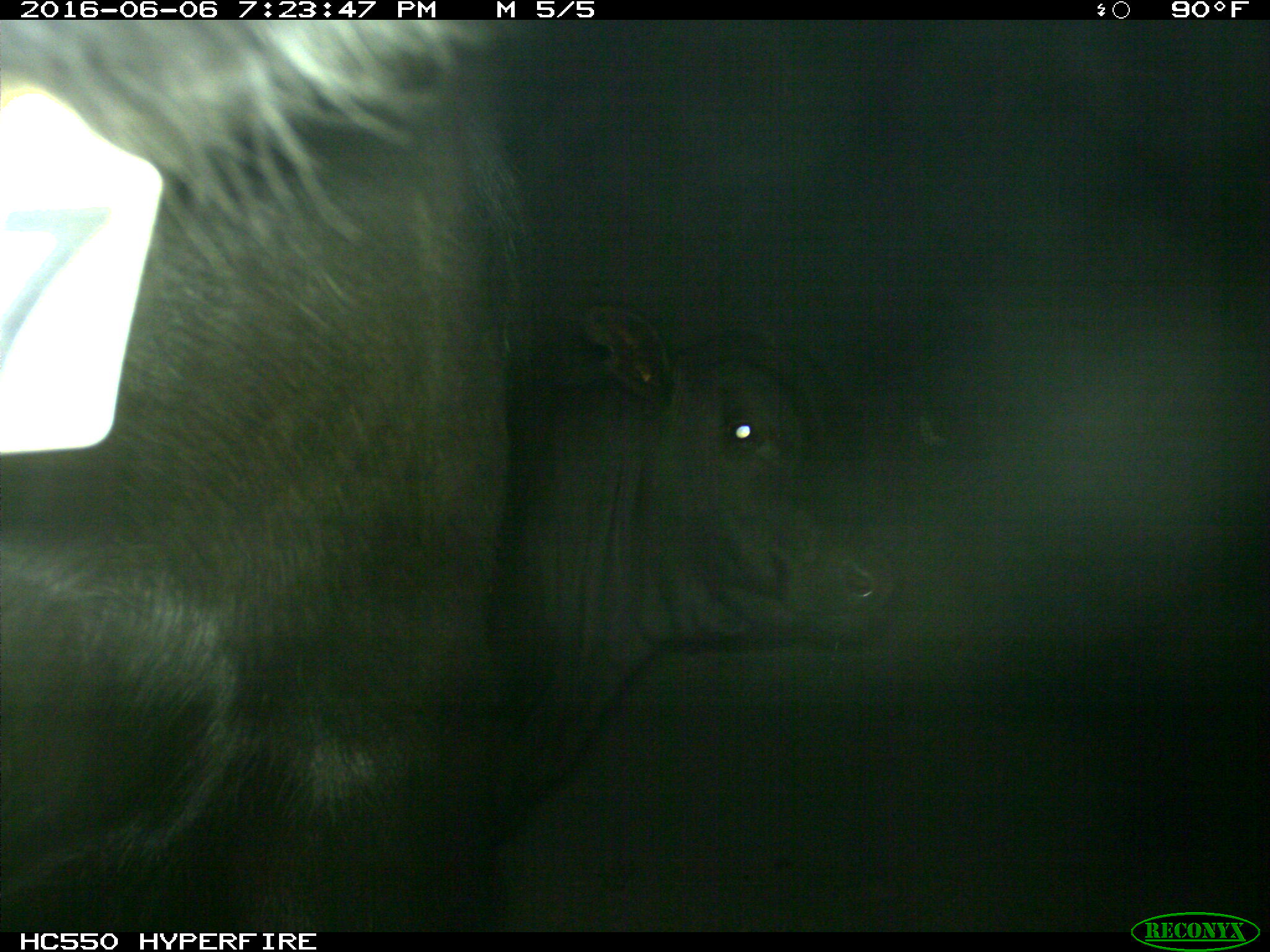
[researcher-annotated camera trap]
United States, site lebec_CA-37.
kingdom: Animalia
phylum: Chordata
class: Mammalia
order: Artiodactyla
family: Bovidae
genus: Bos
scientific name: Bos taurus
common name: domestic cow